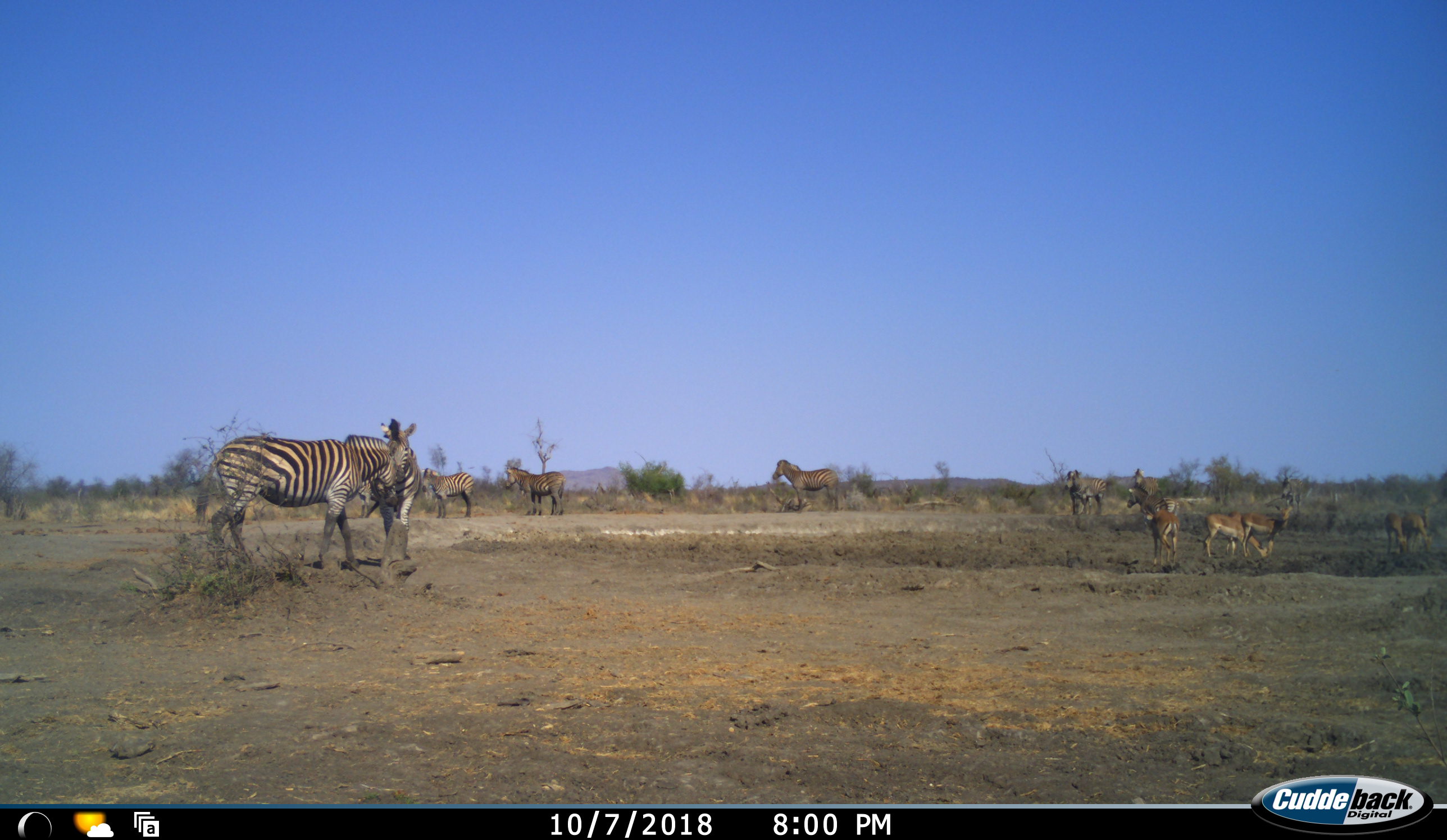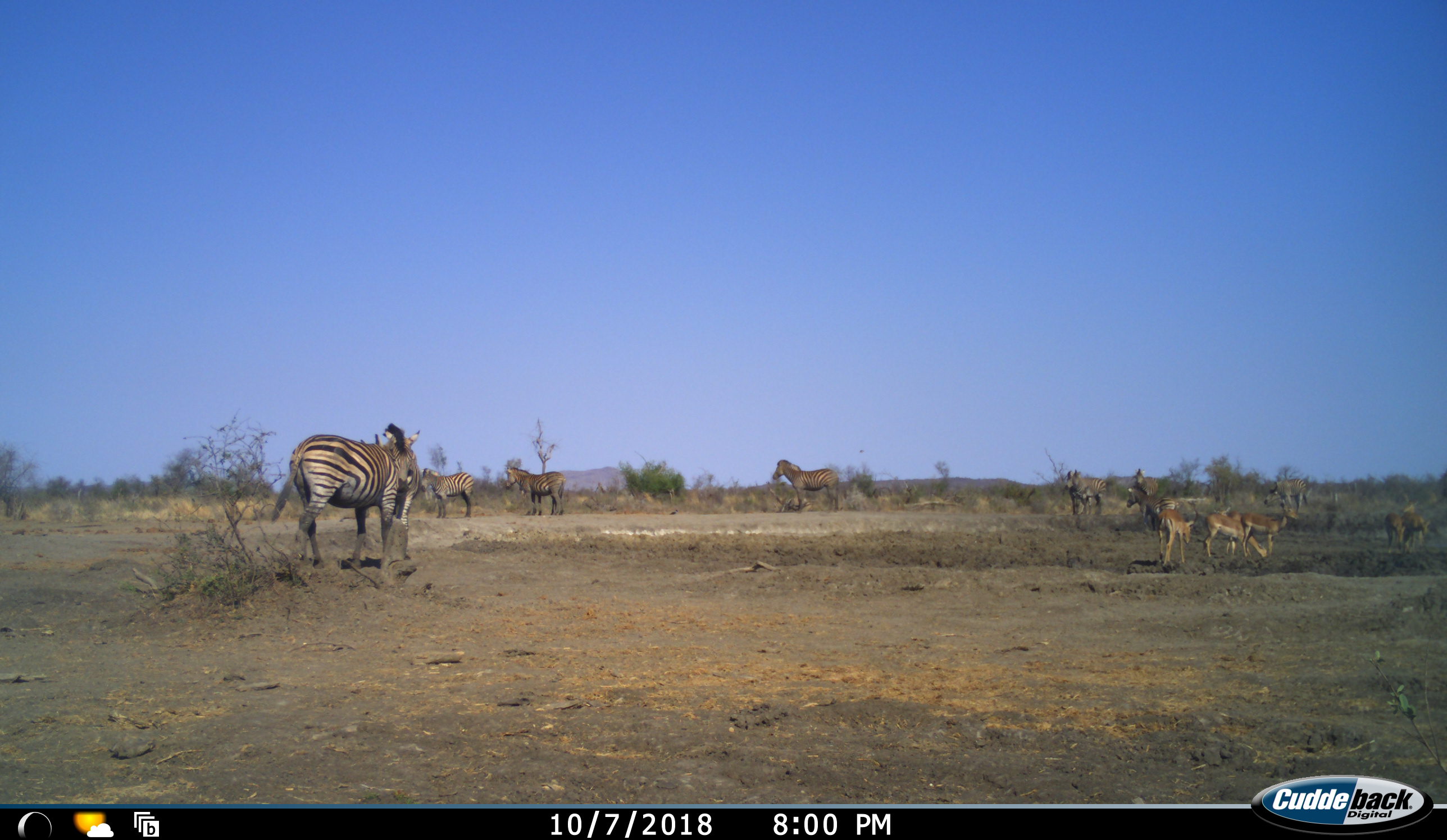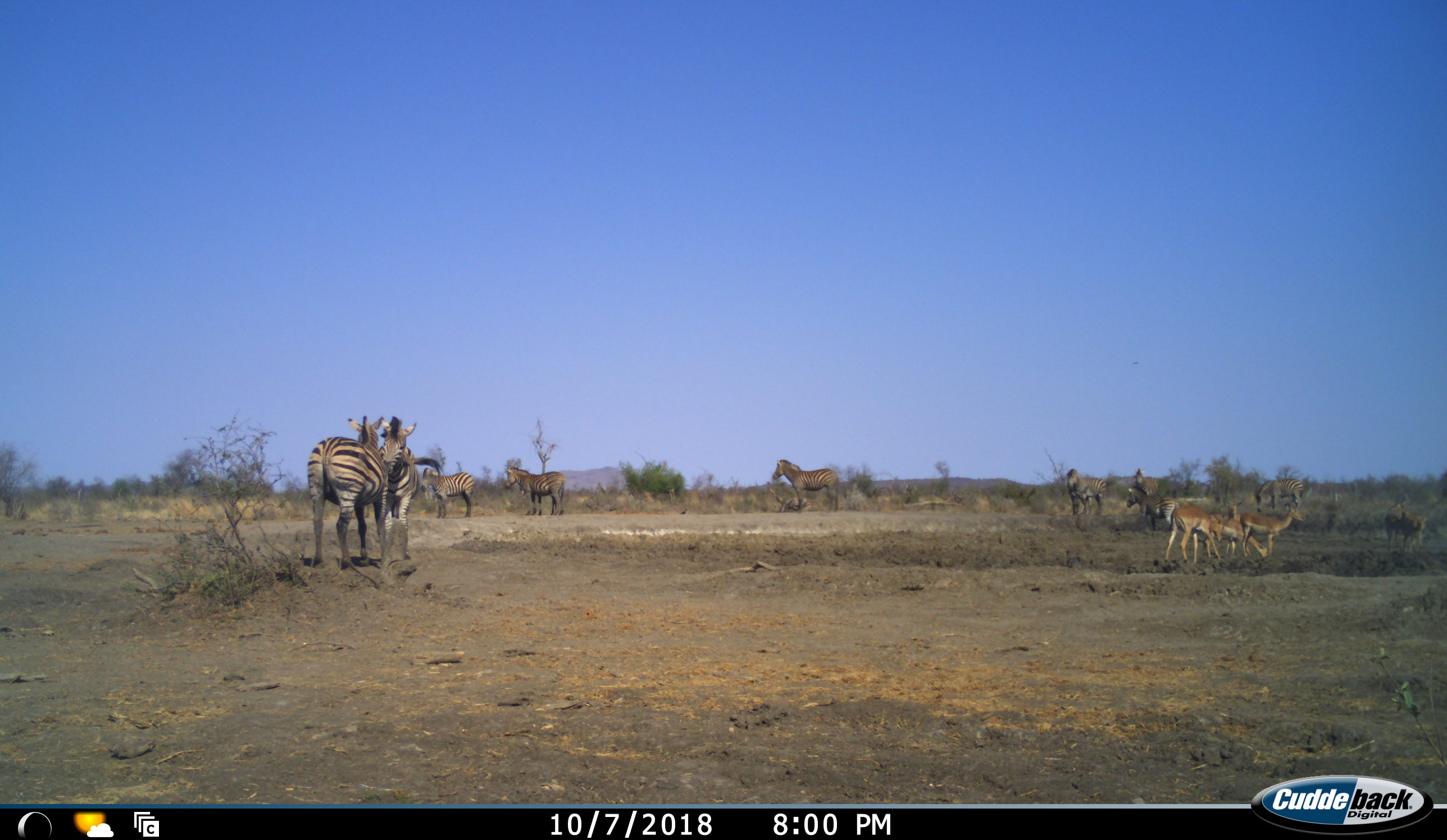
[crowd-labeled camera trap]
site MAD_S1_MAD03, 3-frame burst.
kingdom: Animalia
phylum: Chordata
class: Mammalia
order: Artiodactyla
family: Bovidae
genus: Aepyceros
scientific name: Aepyceros melampus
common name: impala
Impala (Aepyceros melampus), count 5. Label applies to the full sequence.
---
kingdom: Animalia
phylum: Chordata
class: Mammalia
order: Perissodactyla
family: Equidae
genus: Equus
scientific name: Equus quagga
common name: plains zebra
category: zebraplains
Zebraplains (plains zebra) (Equus quagga), count 9. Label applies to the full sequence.